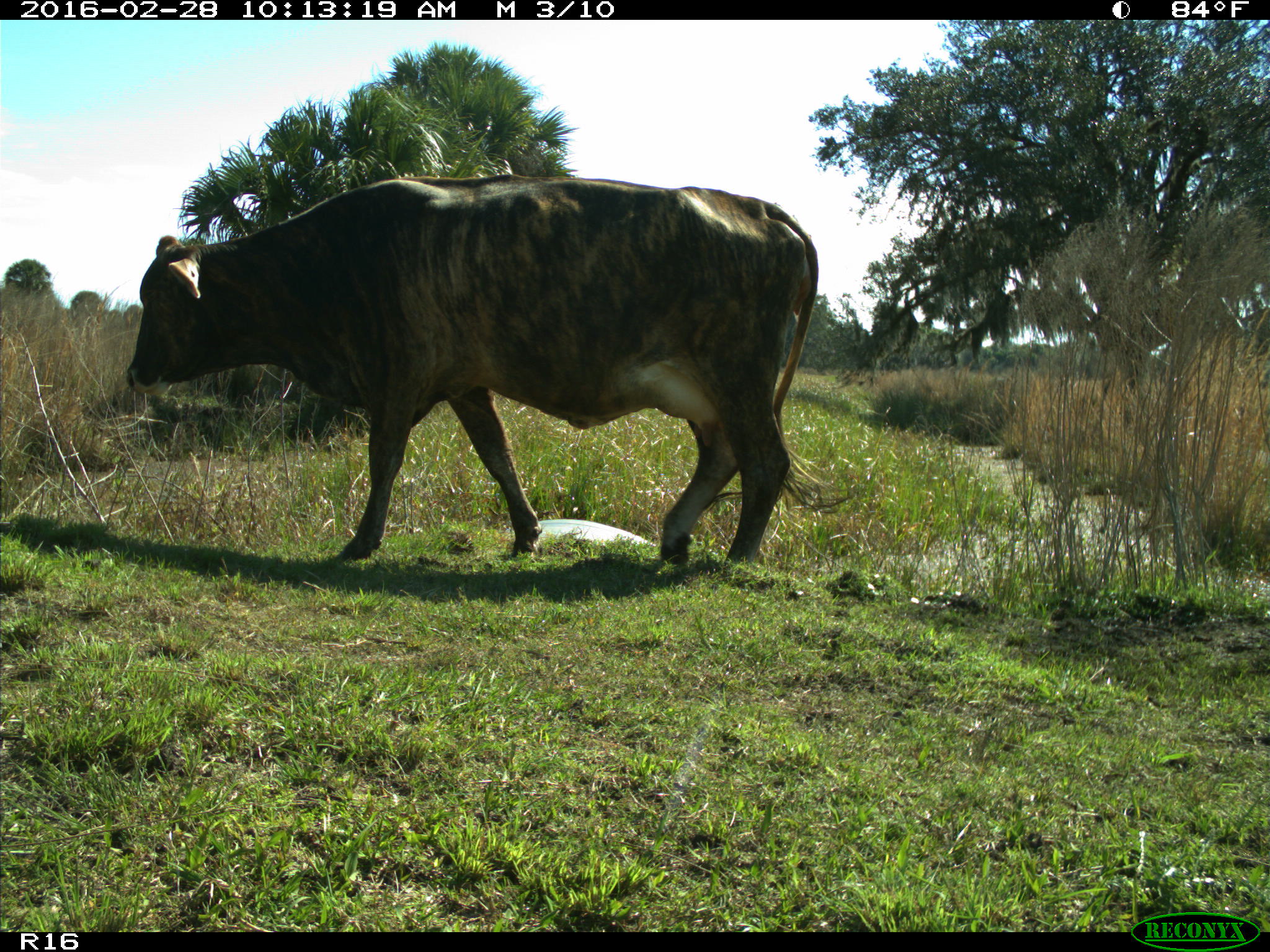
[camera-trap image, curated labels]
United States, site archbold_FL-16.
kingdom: Animalia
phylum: Chordata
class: Mammalia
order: Artiodactyla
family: Bovidae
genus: Bos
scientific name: Bos taurus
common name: domestic cow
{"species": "Bos taurus (domestic cow)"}